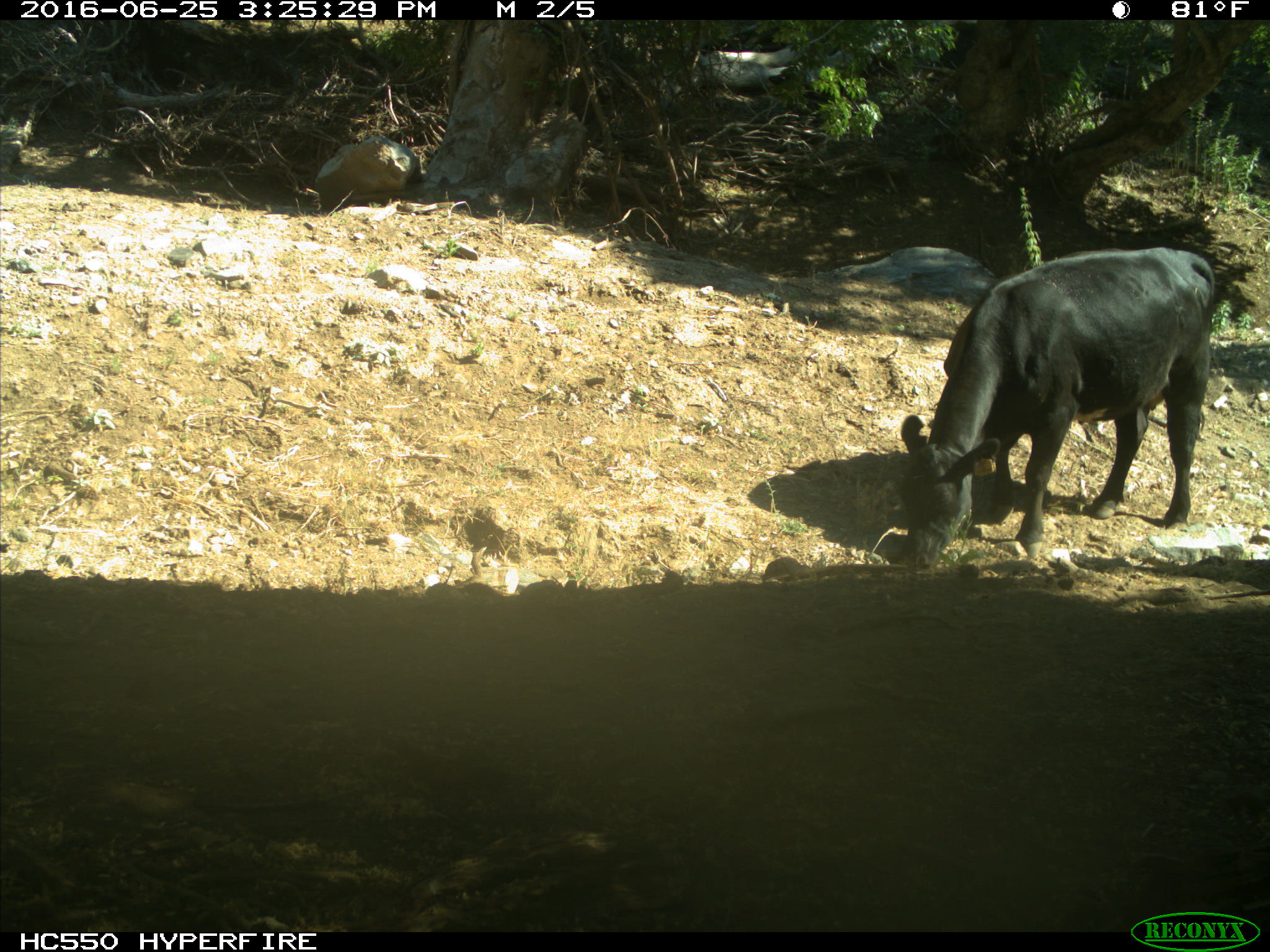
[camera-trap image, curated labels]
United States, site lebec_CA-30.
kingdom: Animalia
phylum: Chordata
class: Mammalia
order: Artiodactyla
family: Bovidae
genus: Bos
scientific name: Bos taurus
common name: domestic cow